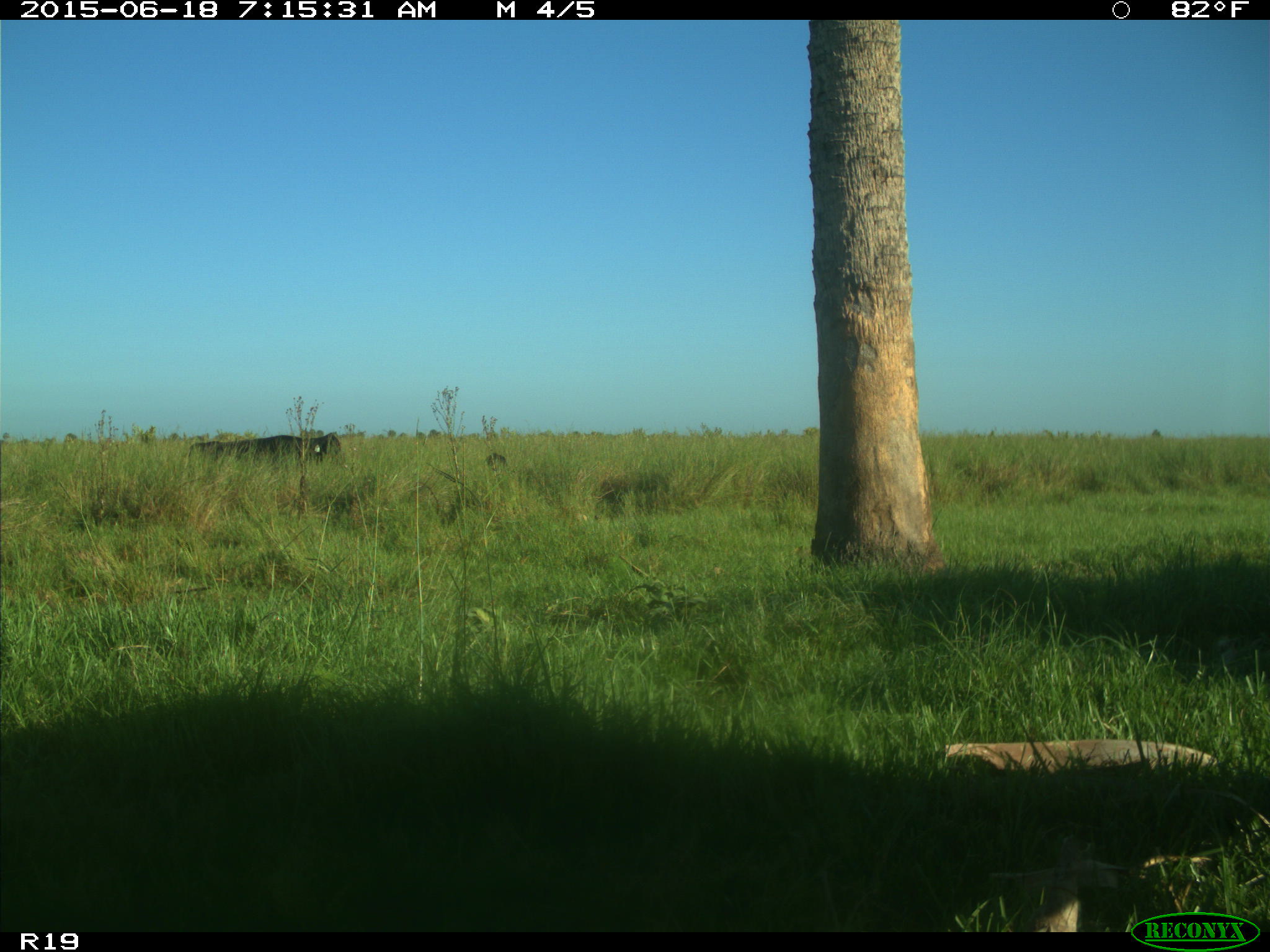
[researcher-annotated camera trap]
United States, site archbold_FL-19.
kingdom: Animalia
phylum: Chordata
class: Mammalia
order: Artiodactyla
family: Bovidae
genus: Bos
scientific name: Bos taurus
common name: domestic cow